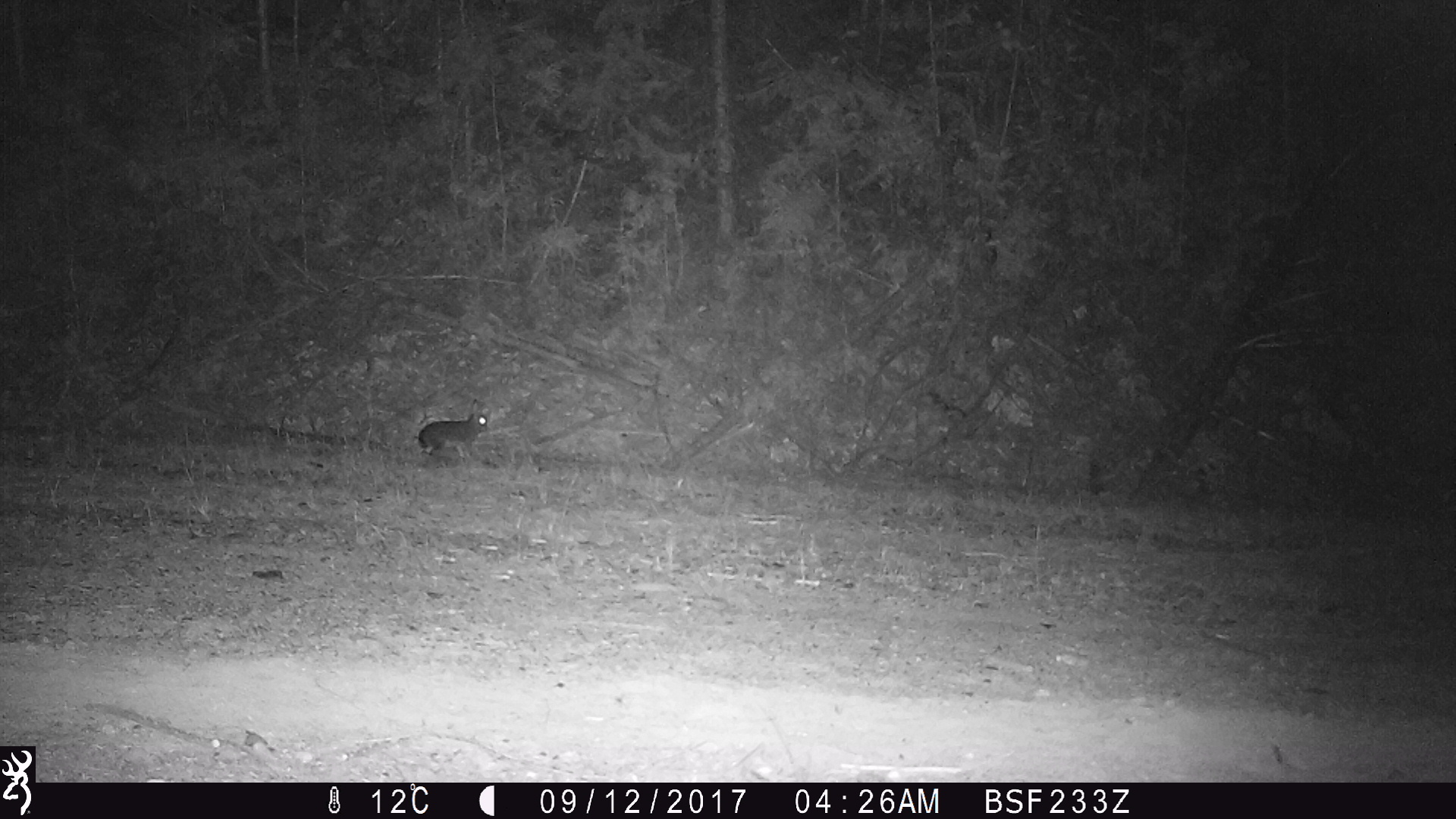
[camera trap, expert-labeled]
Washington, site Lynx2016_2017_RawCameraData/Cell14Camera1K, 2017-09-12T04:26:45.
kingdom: Animalia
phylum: Chordata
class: Mammalia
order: Lagomorpha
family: Leporidae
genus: Lepus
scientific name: Lepus americanus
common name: snowshoe hare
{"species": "Lepus americanus (snowshoe hare)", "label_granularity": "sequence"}